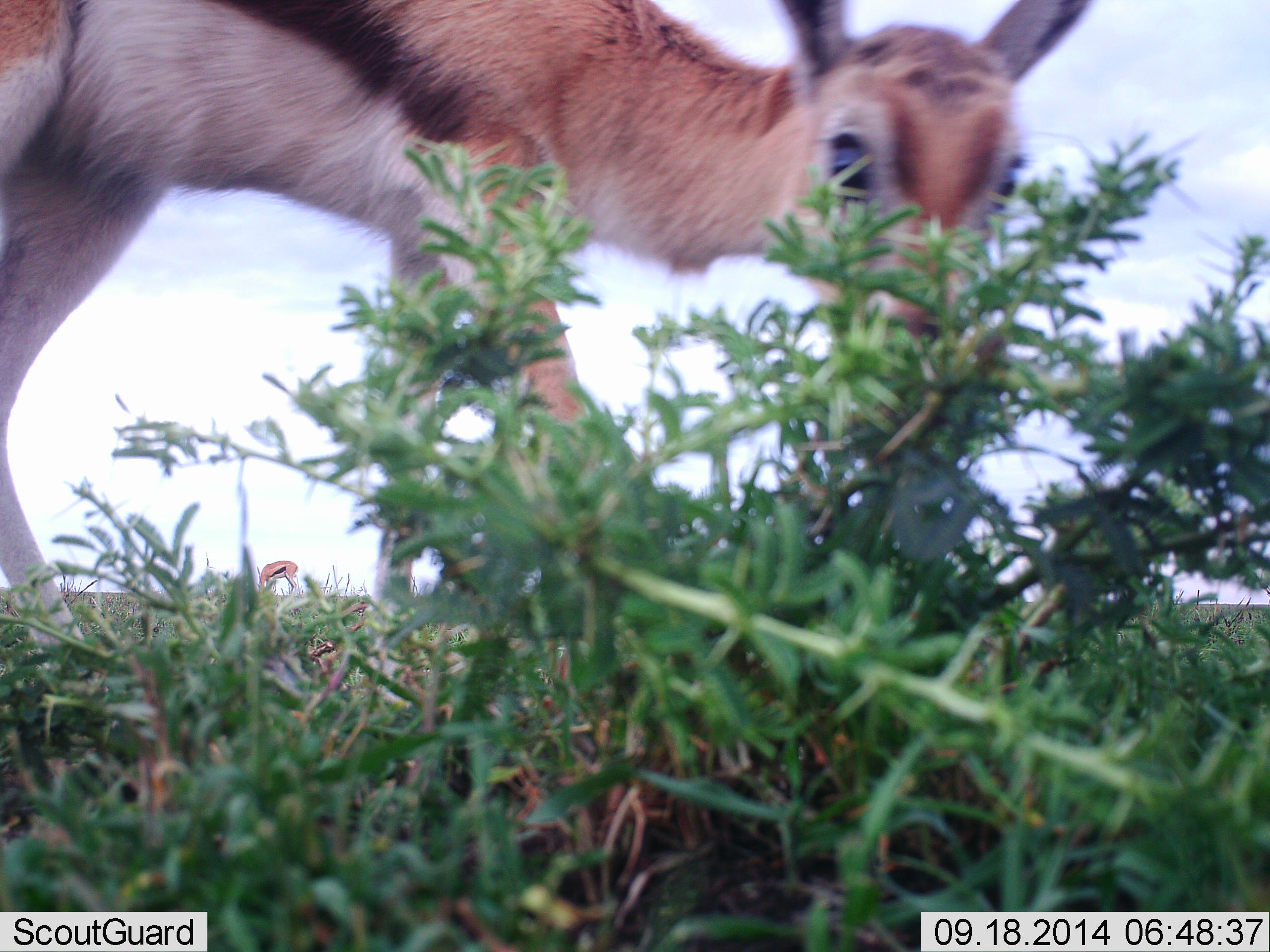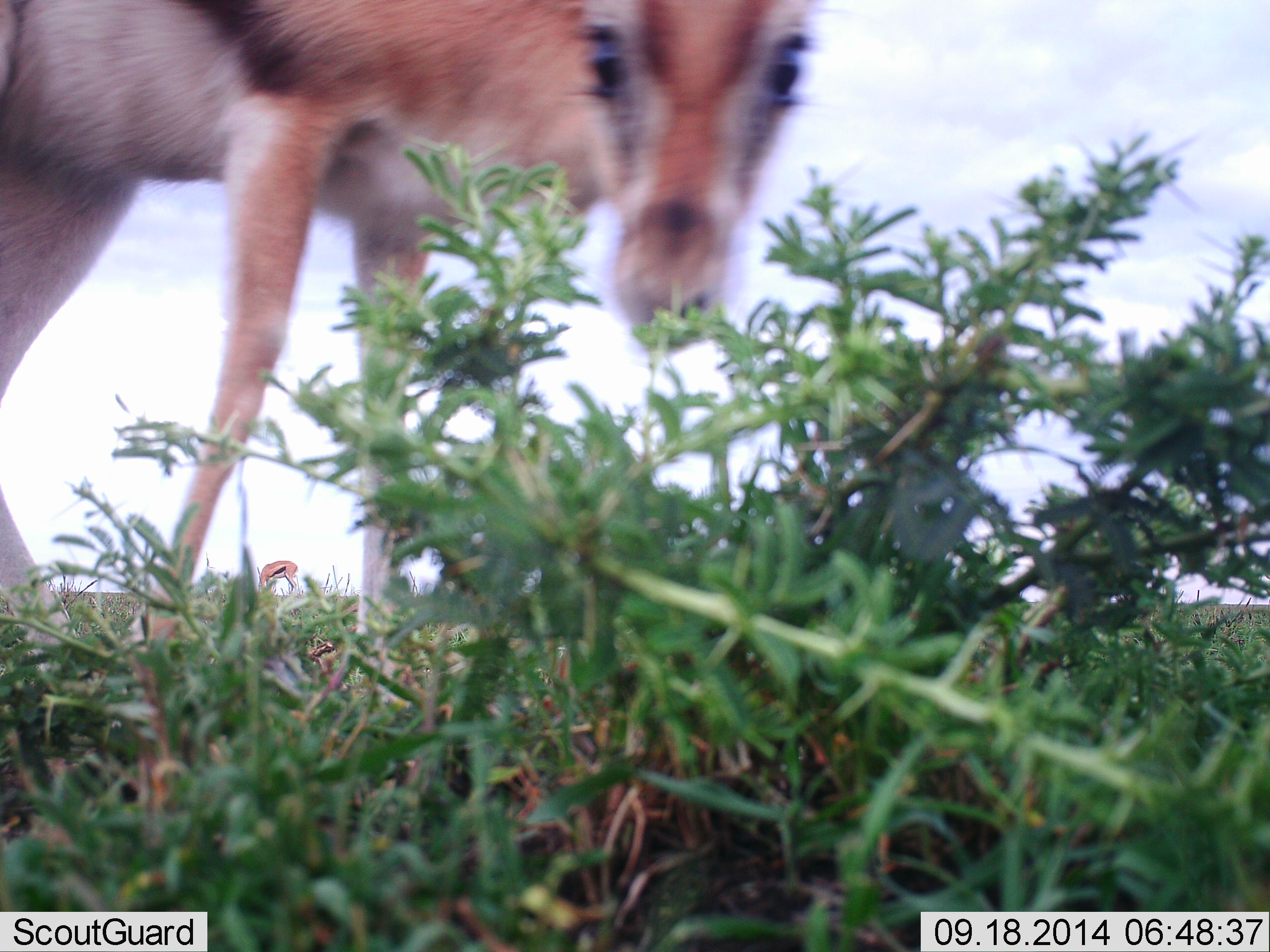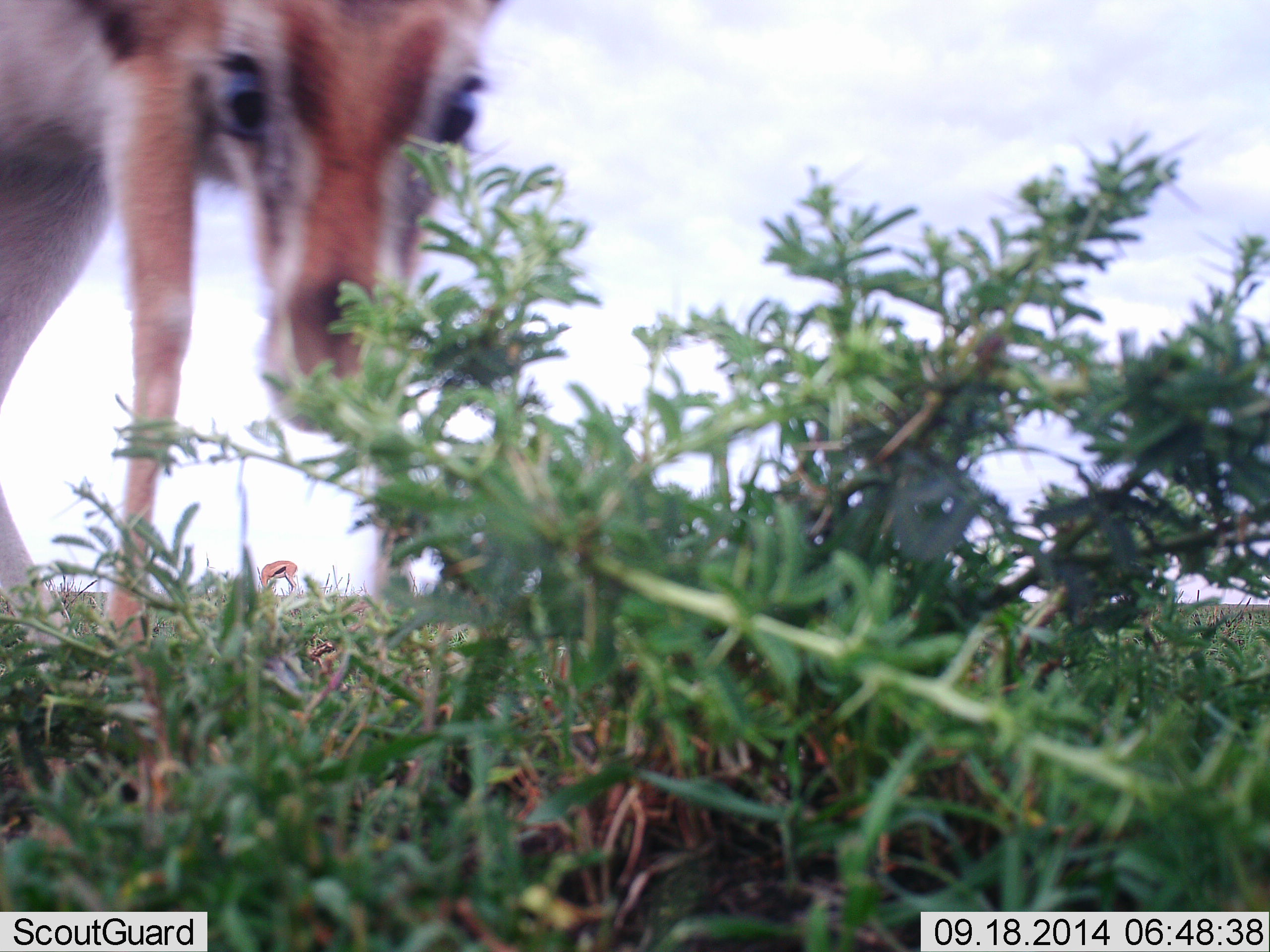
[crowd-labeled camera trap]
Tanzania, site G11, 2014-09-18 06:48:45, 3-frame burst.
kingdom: Animalia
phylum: Chordata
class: Mammalia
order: Artiodactyla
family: Bovidae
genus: Eudorcas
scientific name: Eudorcas thomsonii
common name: thomson's gazelle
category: gazellethomsons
Gazellethomsons (thomson's gazelle) (Eudorcas thomsonii), count 1. Behavior (volunteer vote fractions): standing 50%, resting 0%, moving 40%, interacting 20%. Young present (vote fraction): 20%. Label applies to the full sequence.